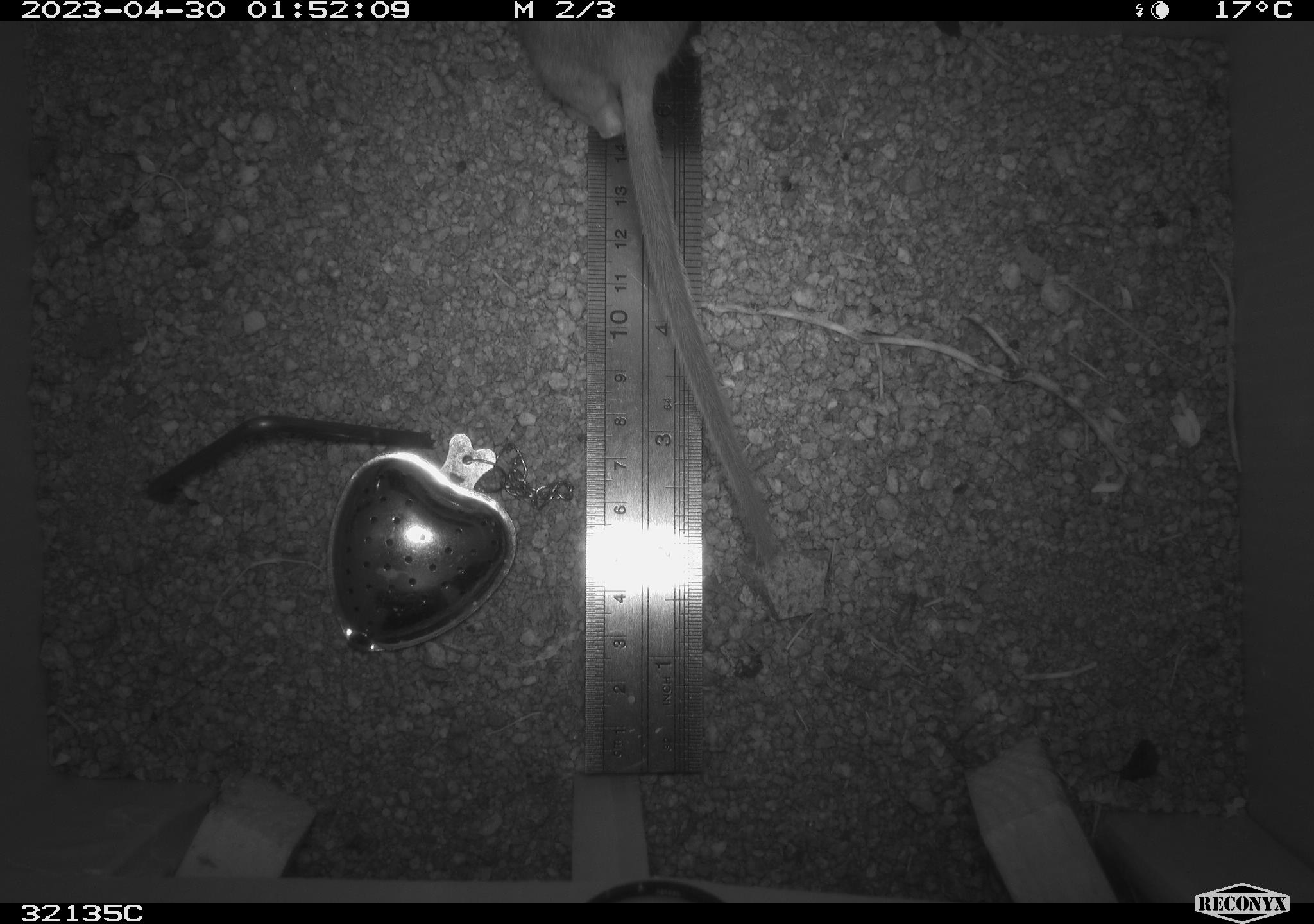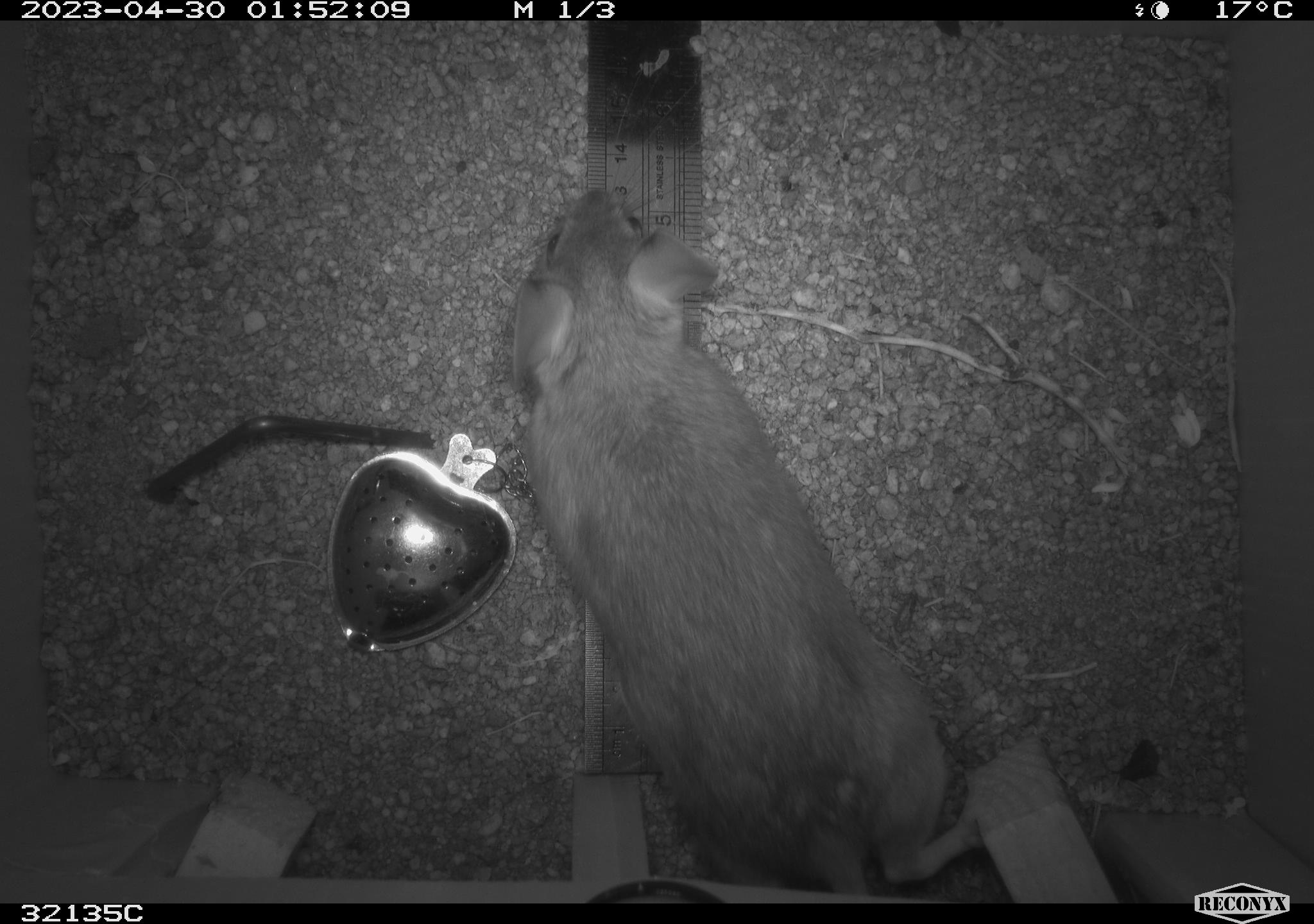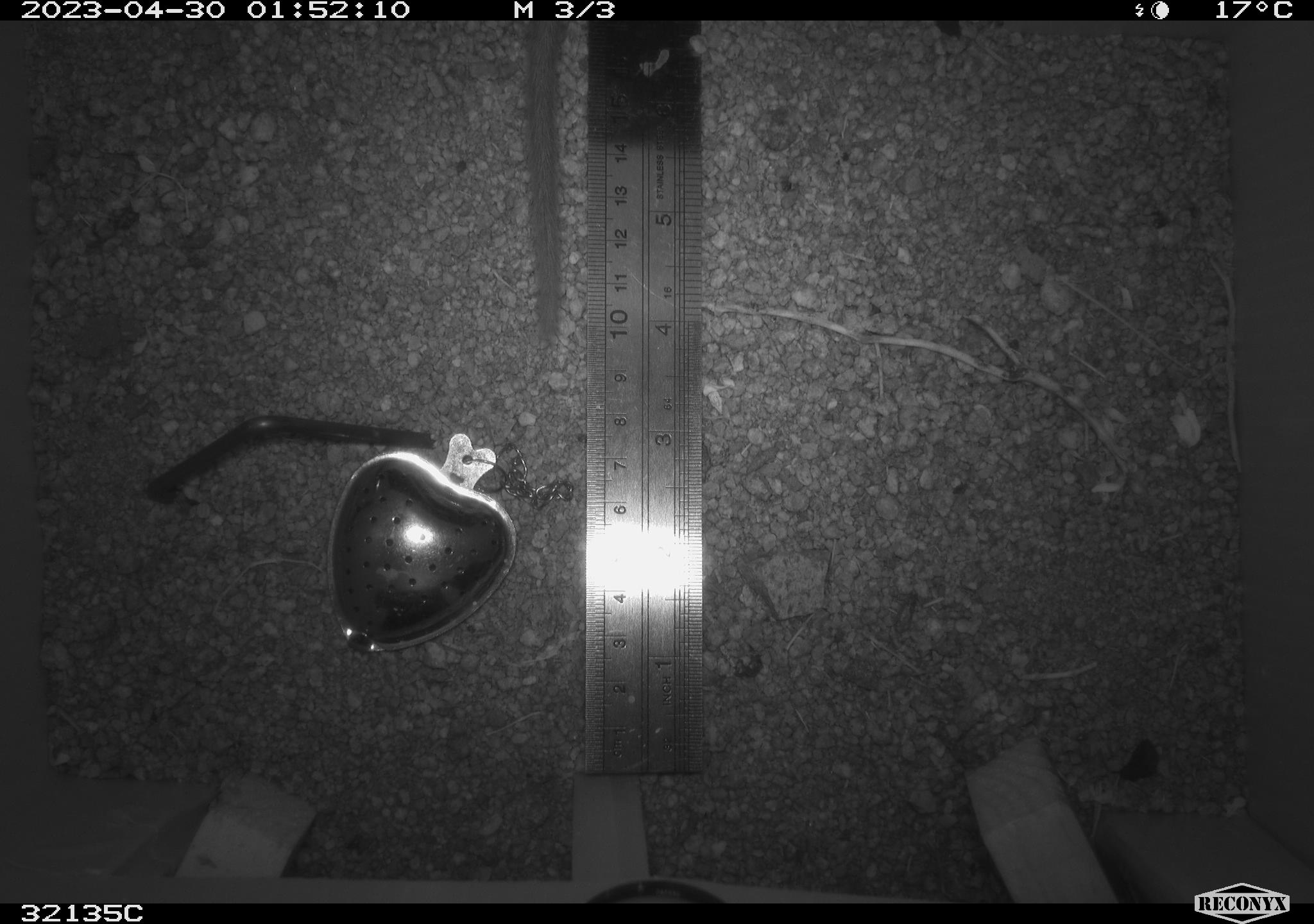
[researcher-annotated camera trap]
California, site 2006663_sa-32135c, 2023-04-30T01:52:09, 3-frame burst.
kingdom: Animalia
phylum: Chordata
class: Mammalia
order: Rodentia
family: Cricetidae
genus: Neotoma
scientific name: Neotoma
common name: pack rat or woodrat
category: neotoma species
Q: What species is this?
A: Neotoma species (pack rat or woodrat) (Neotoma).